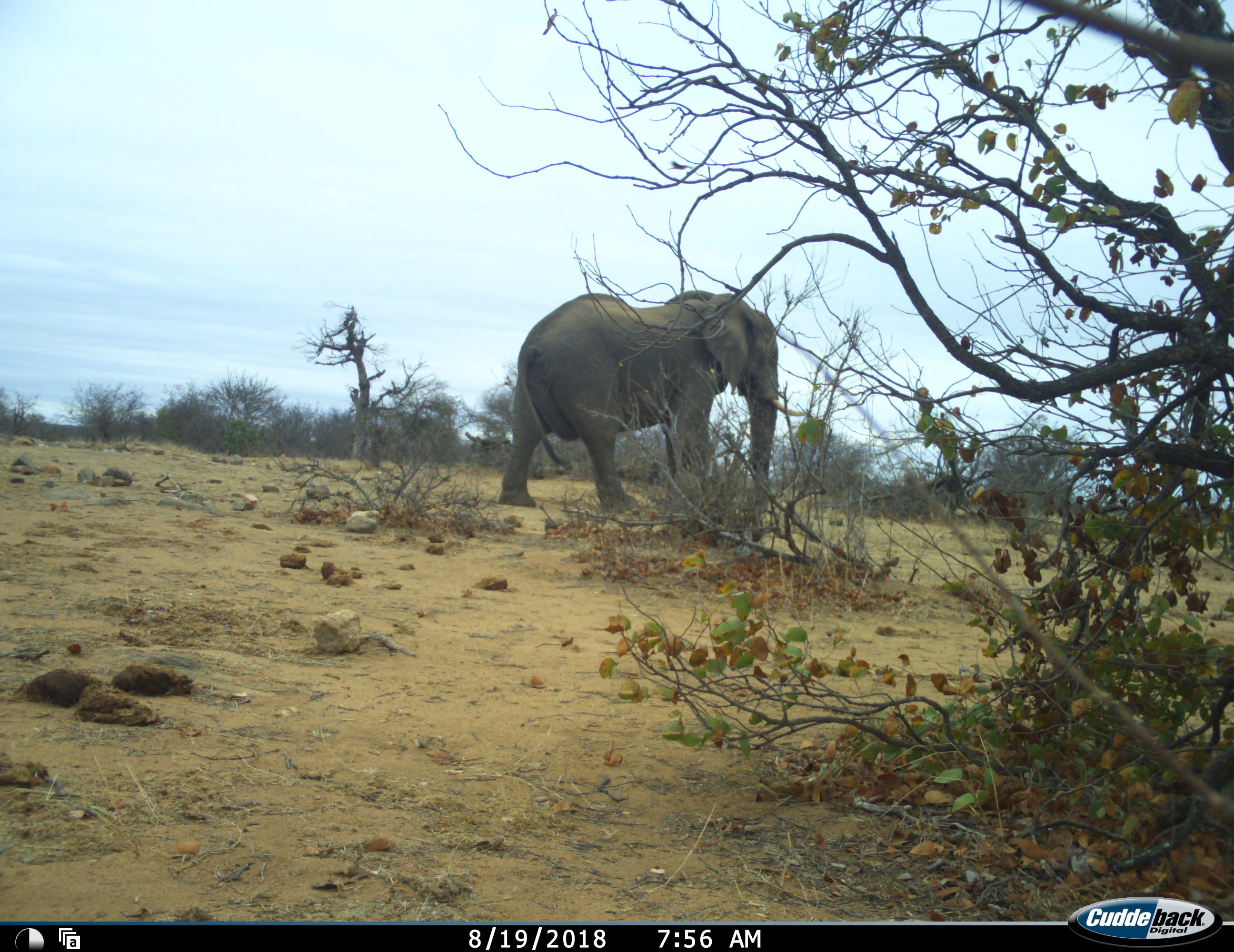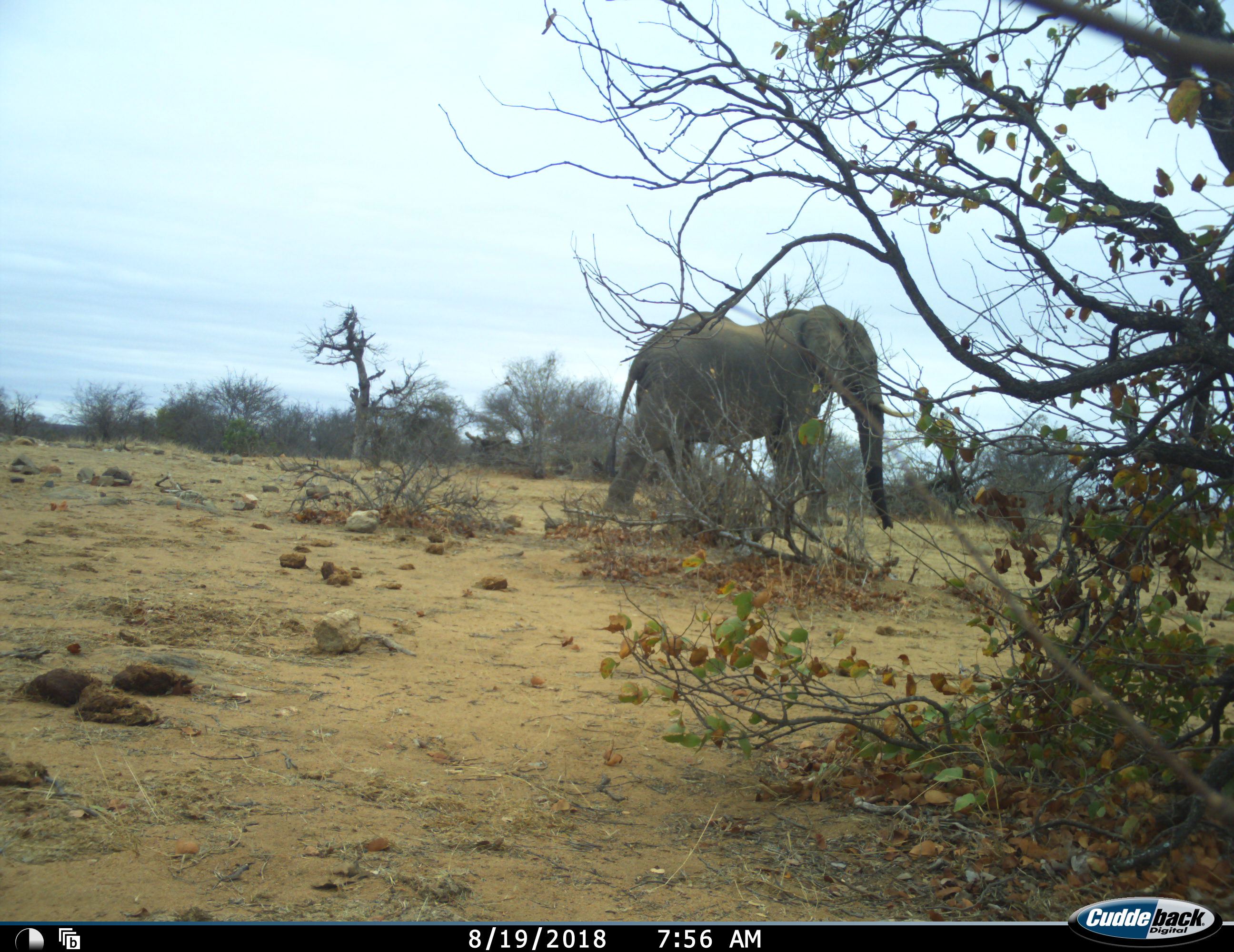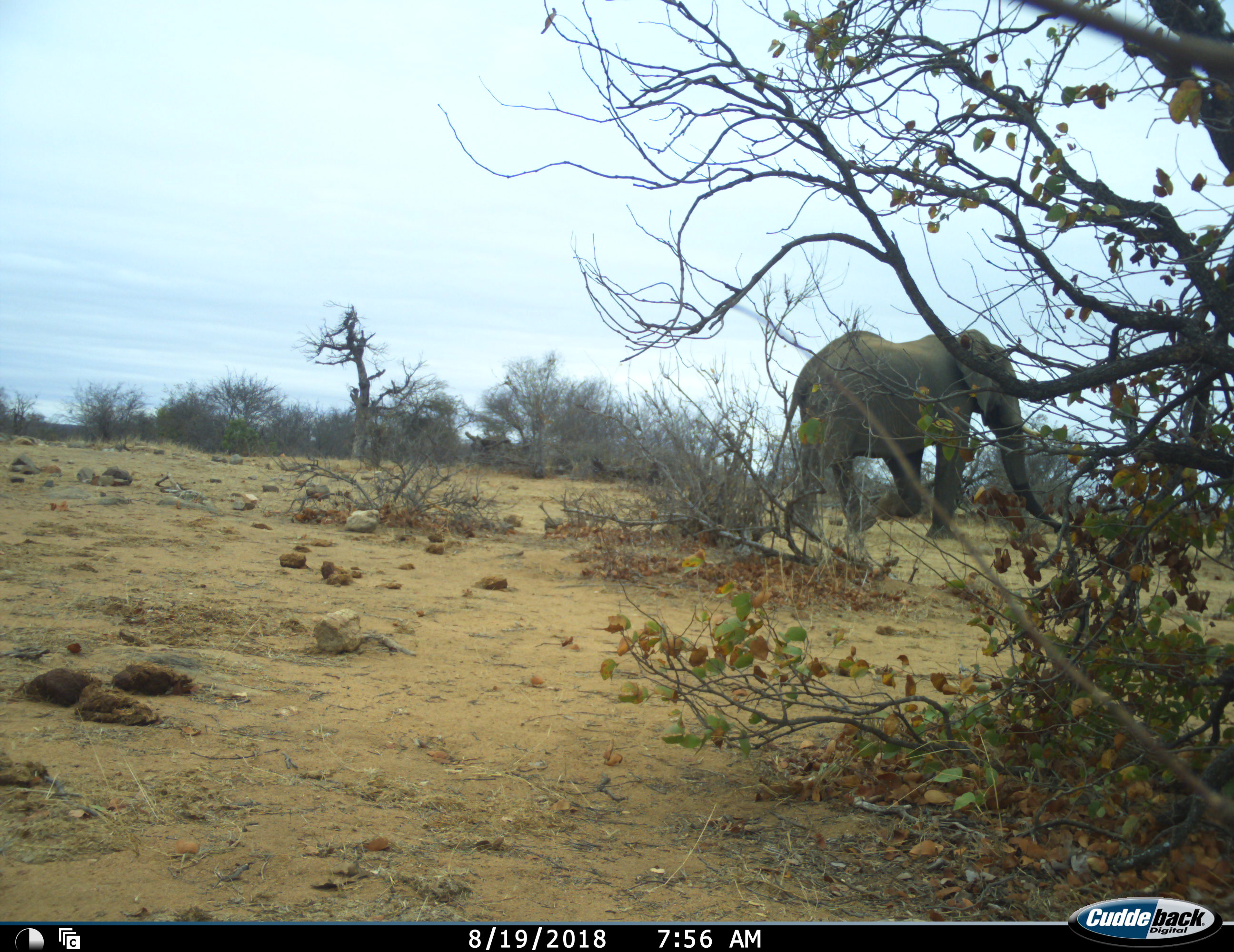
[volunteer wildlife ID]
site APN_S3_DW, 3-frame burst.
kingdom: Animalia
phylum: Chordata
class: Mammalia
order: Proboscidea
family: Elephantidae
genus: Loxodonta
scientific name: Loxodonta africana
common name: african bush elephant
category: elephant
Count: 1.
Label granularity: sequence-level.